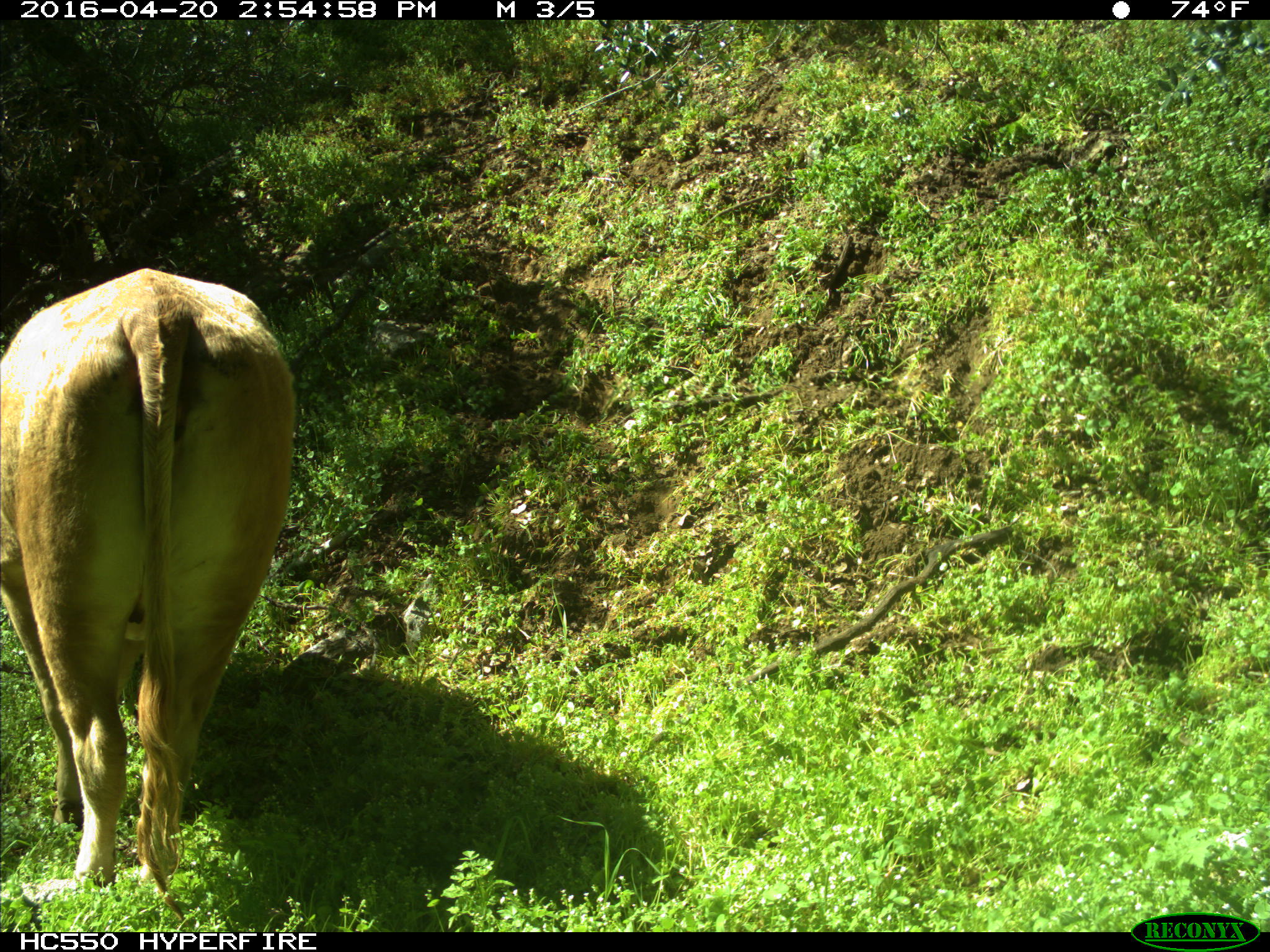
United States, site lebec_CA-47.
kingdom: Animalia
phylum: Chordata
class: Mammalia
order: Artiodactyla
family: Bovidae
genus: Bos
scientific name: Bos taurus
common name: domestic cow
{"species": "Bos taurus (domestic cow)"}